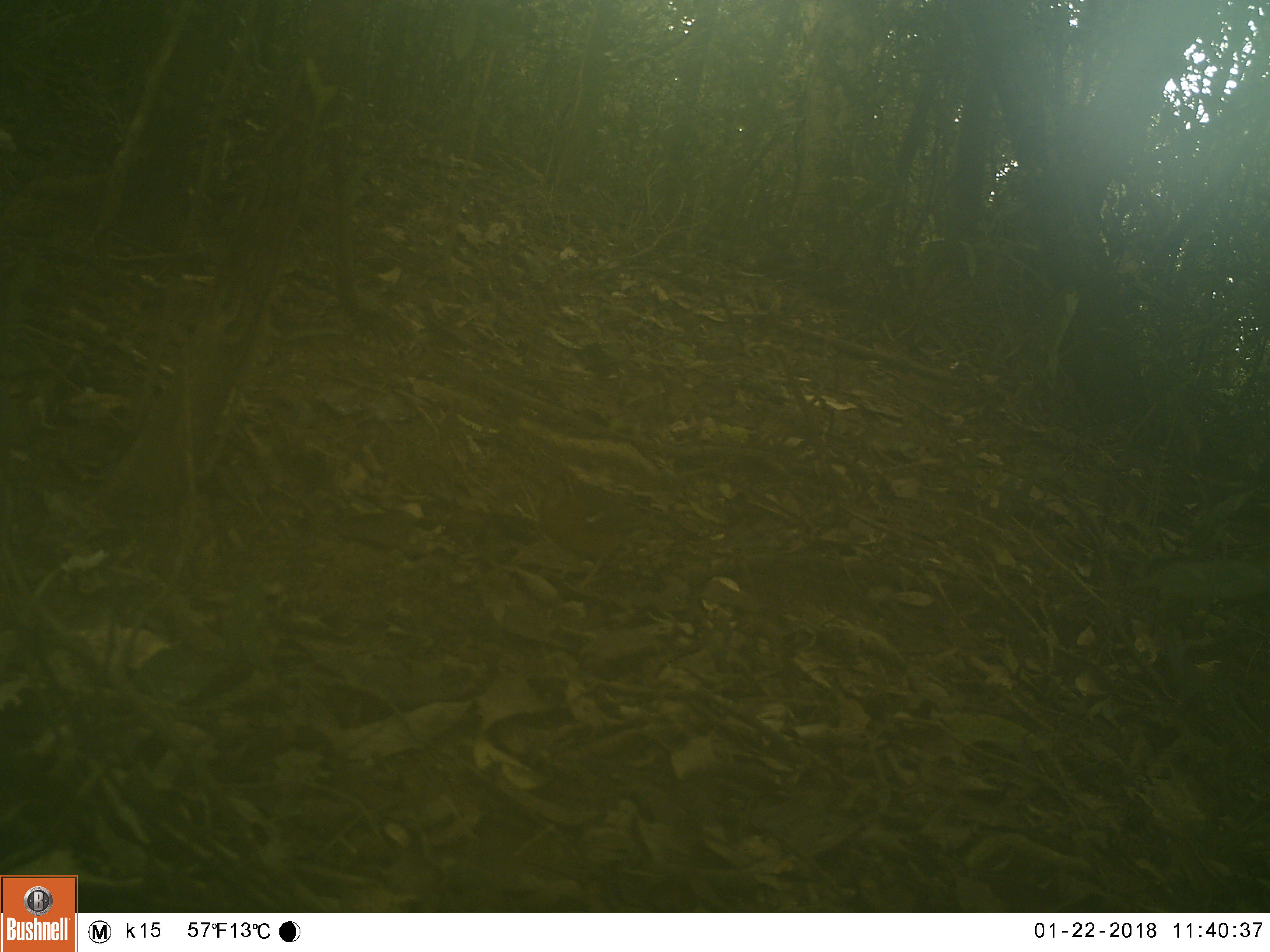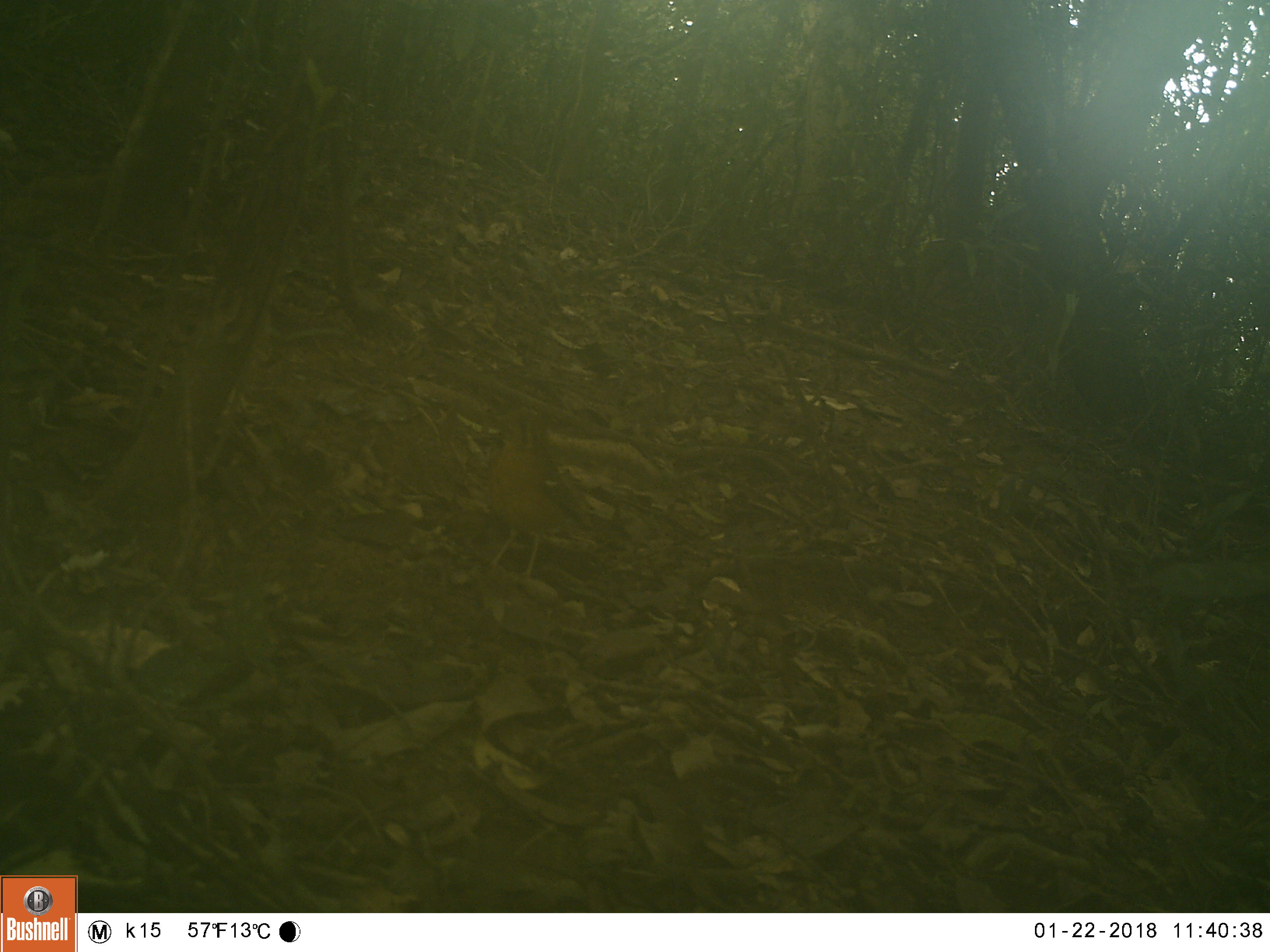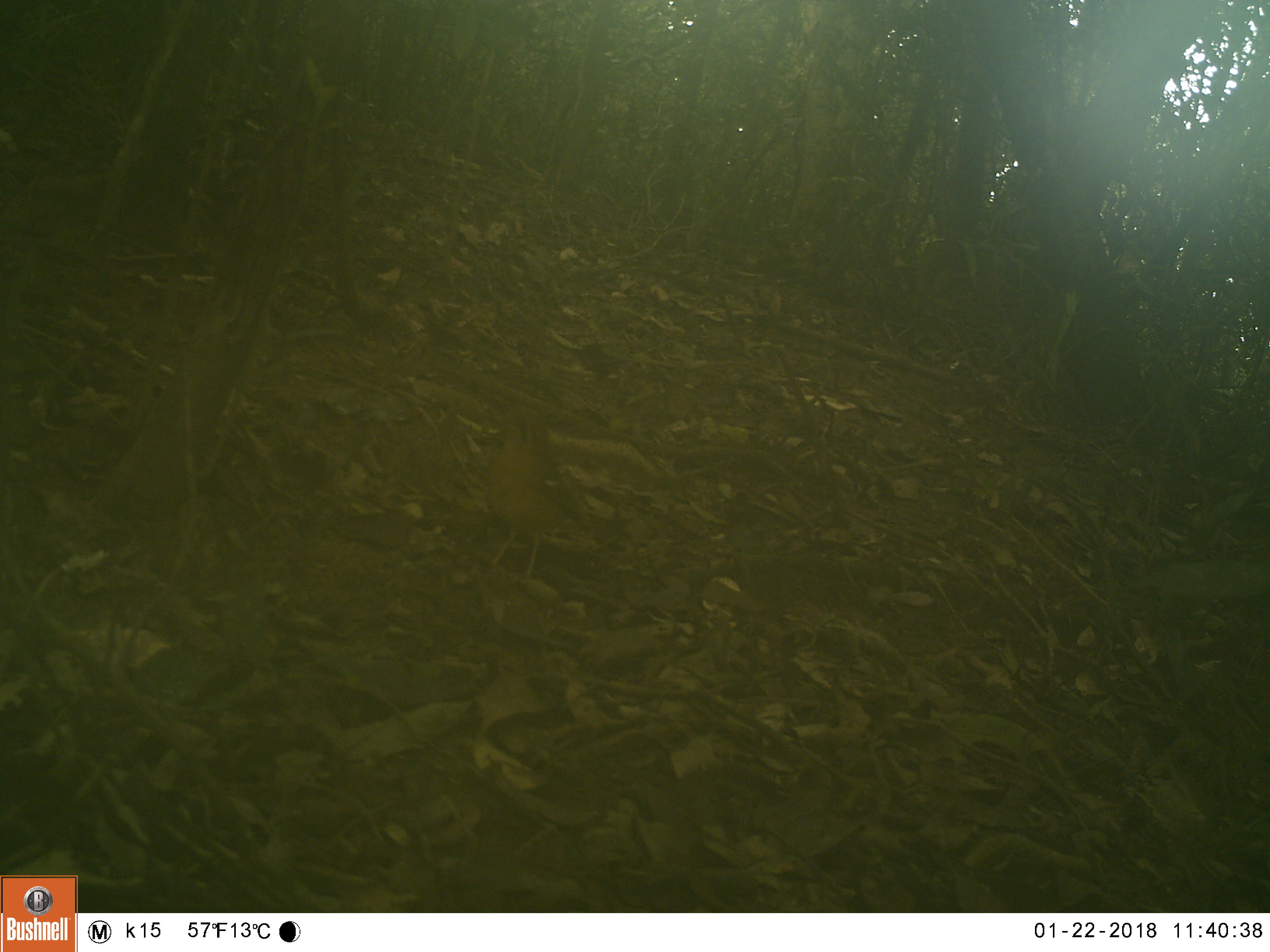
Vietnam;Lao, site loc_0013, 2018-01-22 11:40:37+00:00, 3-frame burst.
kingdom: Animalia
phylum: Chordata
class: Aves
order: Passeriformes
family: Turdidae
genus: Geokichla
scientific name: Geokichla citrina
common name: orange-headed thrush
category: orange headed thrush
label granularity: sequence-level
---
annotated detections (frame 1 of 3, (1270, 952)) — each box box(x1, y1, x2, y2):
orange headed thrush: box(539, 461, 661, 599)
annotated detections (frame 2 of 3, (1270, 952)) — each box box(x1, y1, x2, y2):
orange headed thrush: box(481, 405, 600, 582)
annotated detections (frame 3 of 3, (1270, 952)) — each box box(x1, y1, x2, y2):
orange headed thrush: box(484, 405, 599, 582)